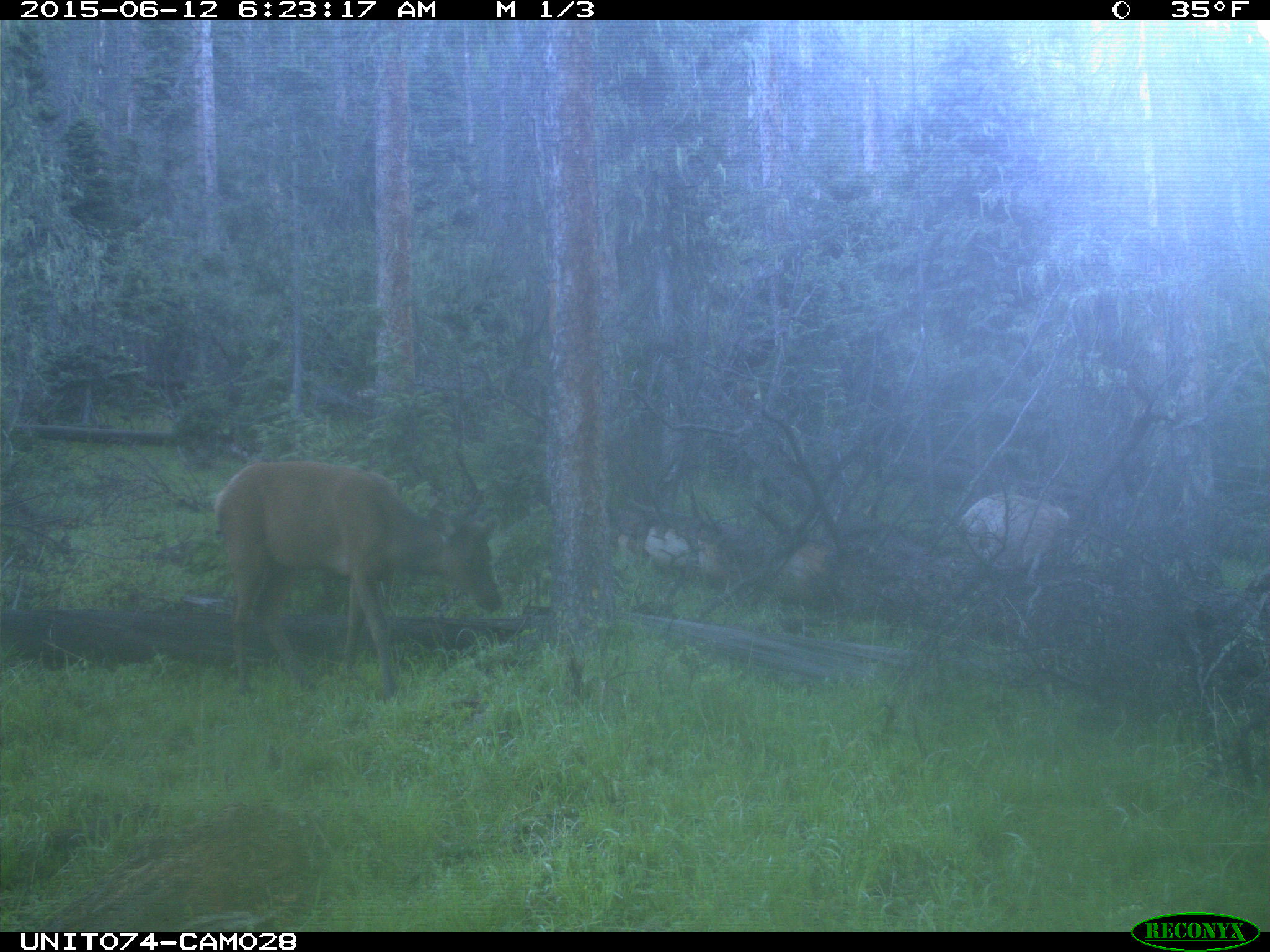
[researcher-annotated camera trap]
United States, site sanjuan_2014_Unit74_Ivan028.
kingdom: Animalia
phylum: Chordata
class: Mammalia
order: Artiodactyla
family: Cervidae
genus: Cervus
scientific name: Cervus elaphus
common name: red deer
Cervus elaphus (red deer).